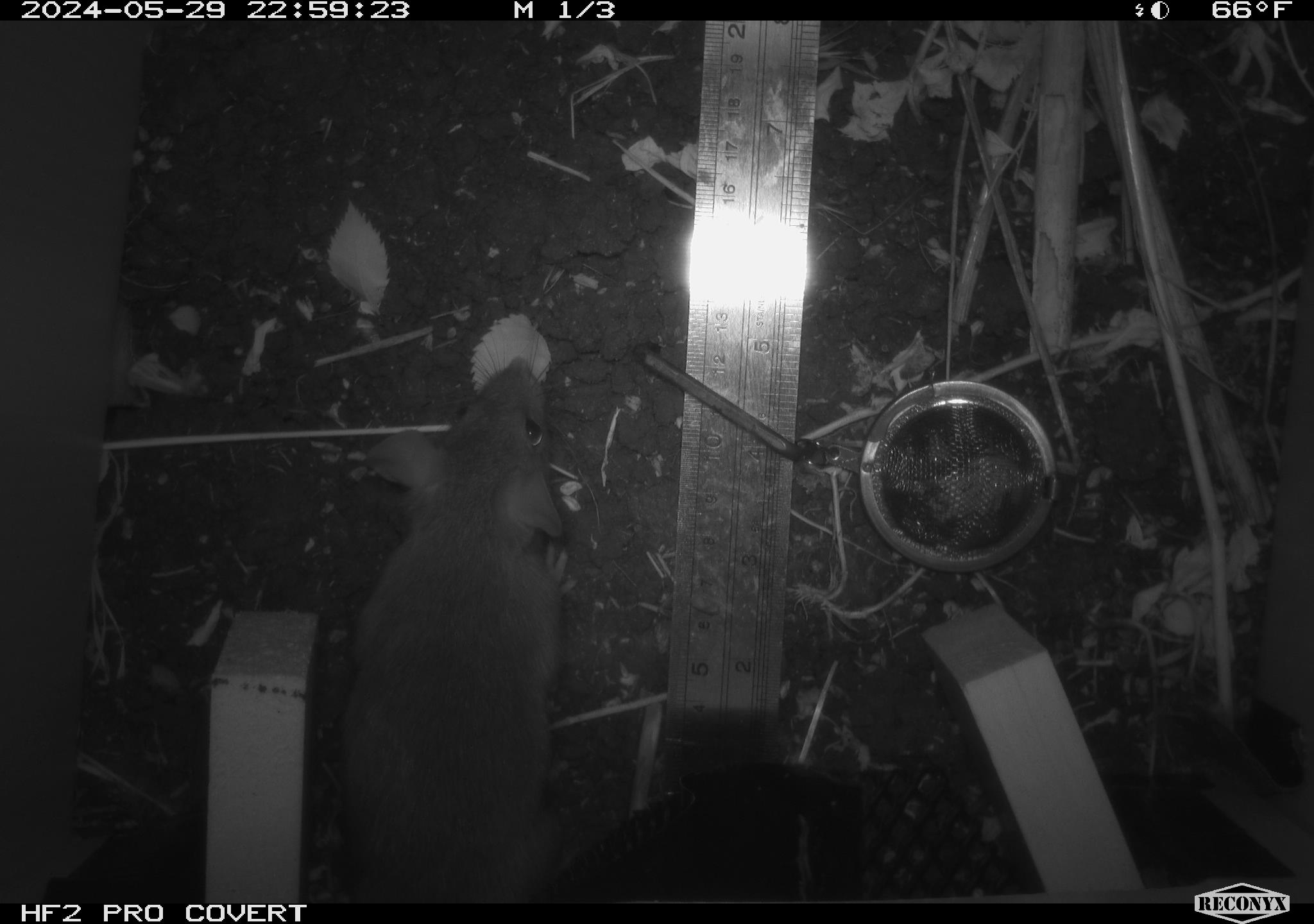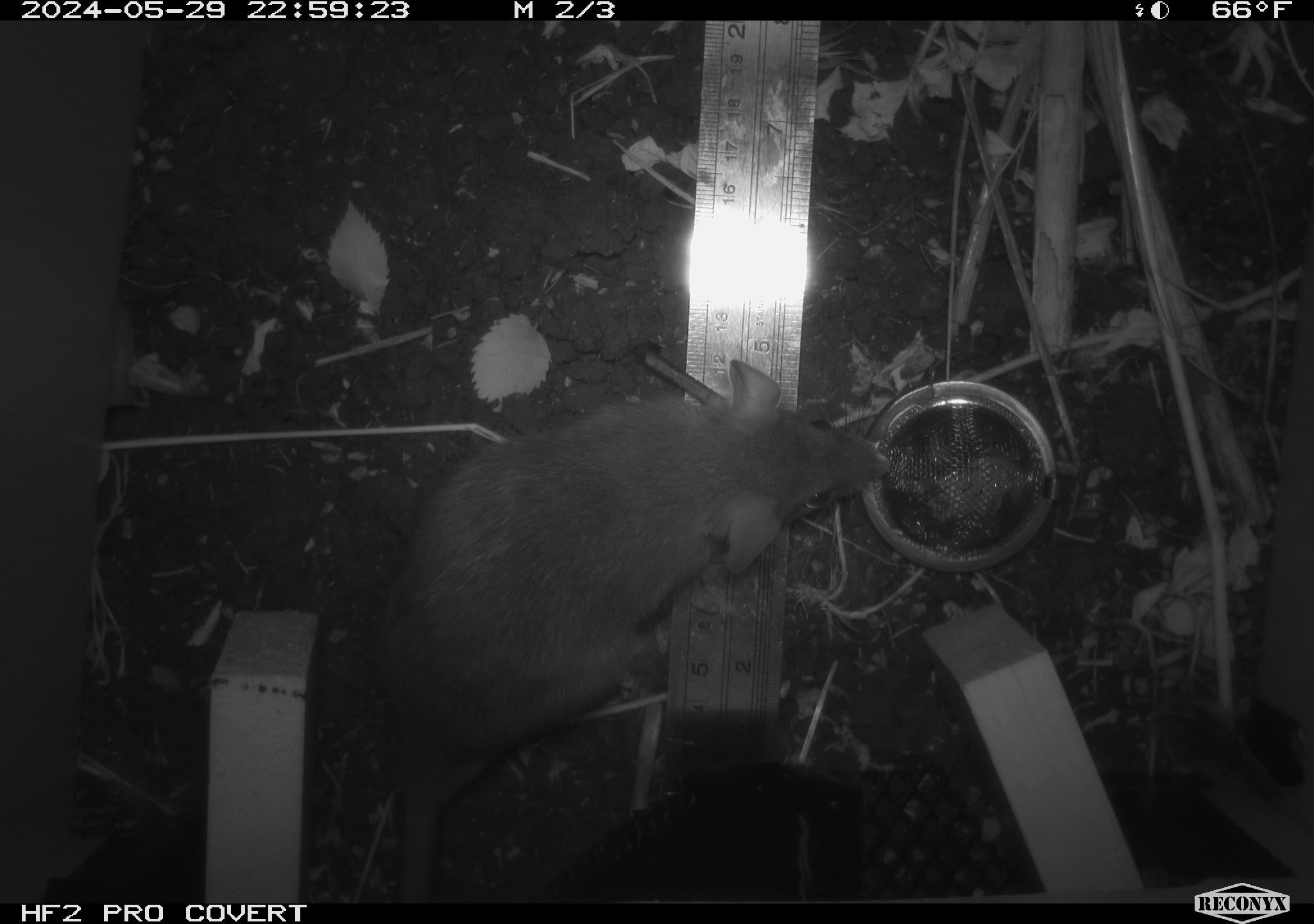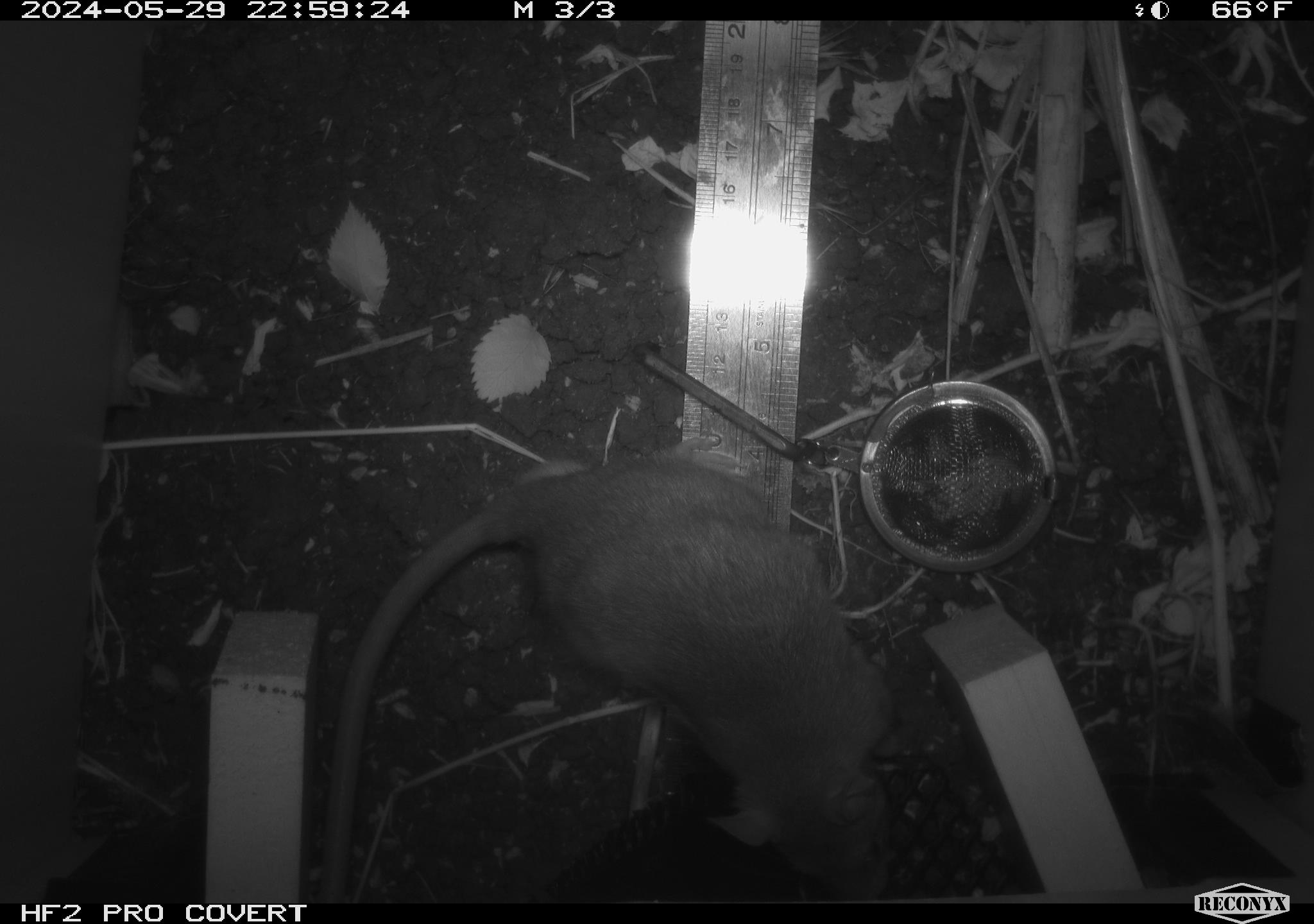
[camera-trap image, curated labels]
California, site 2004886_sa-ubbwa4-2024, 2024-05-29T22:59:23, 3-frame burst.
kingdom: Animalia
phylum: Chordata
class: Mammalia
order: Rodentia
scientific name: Rodentia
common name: woodrat or rat or mouse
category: woodrat or rat or mouse species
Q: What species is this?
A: Woodrat or rat or mouse species (woodrat or rat or mouse) (Rodentia).